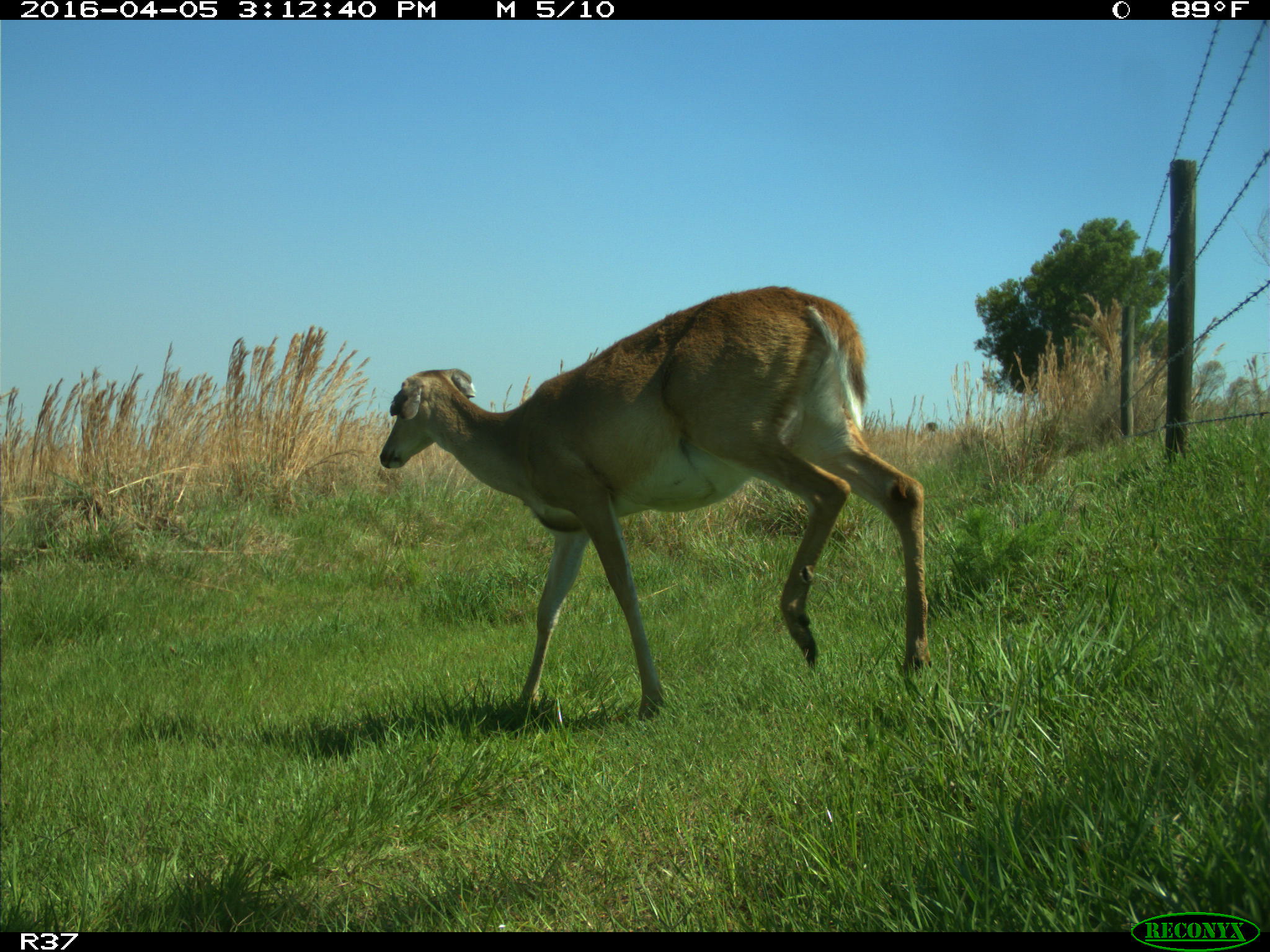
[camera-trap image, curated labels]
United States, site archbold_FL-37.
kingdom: Animalia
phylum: Chordata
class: Mammalia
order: Artiodactyla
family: Cervidae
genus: Odocoileus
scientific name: Odocoileus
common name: deer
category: unidentified deer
Unidentified deer (deer) (Odocoileus).